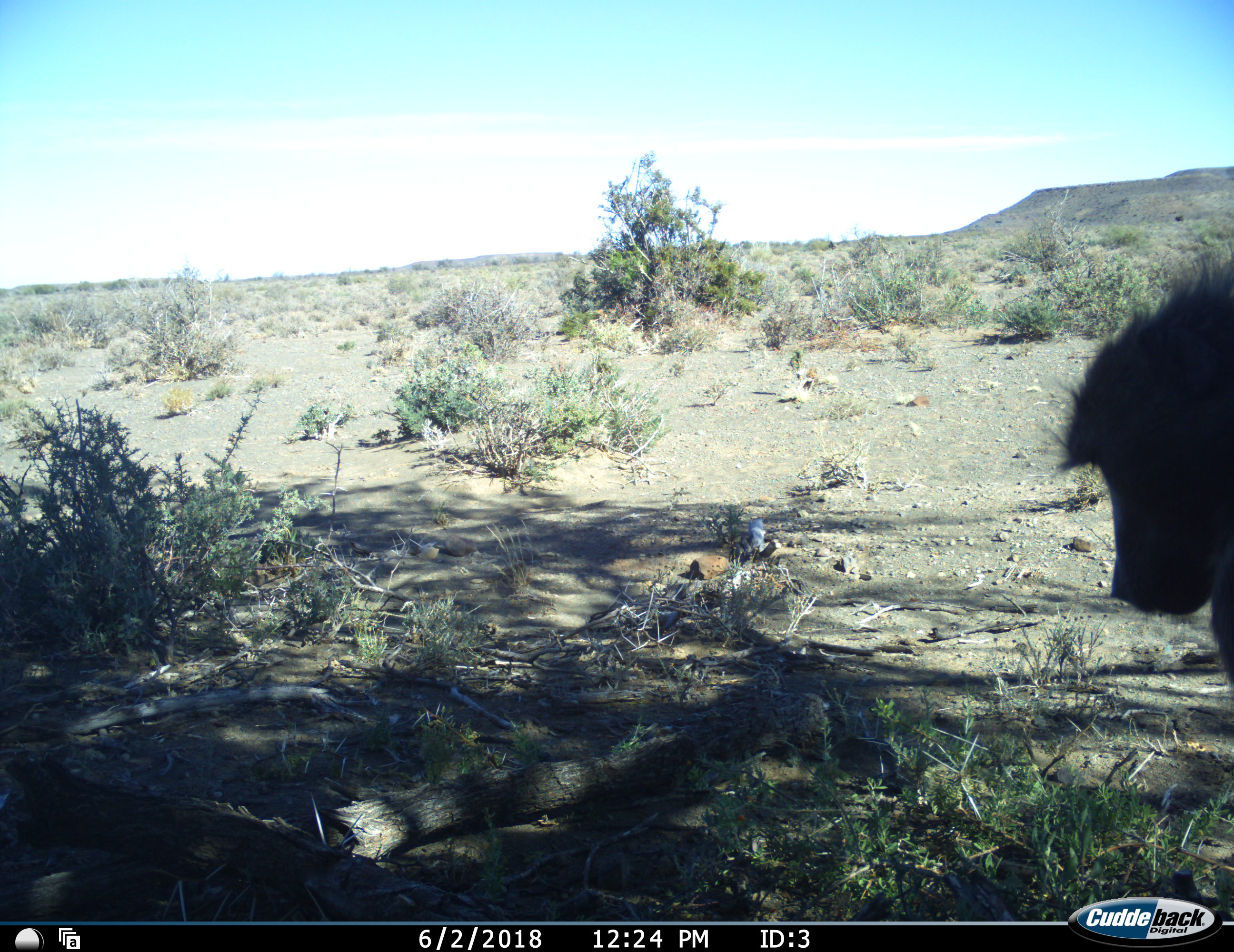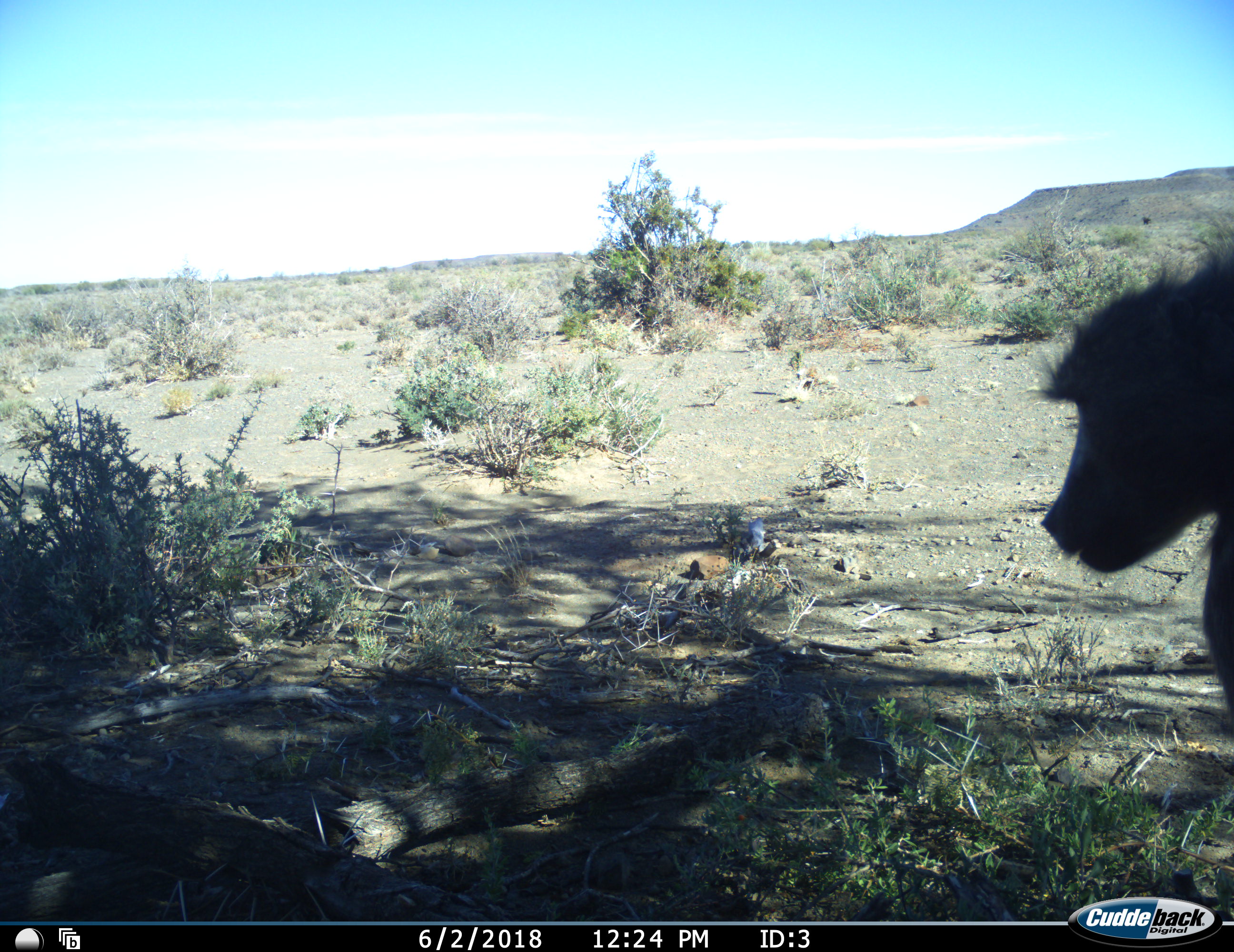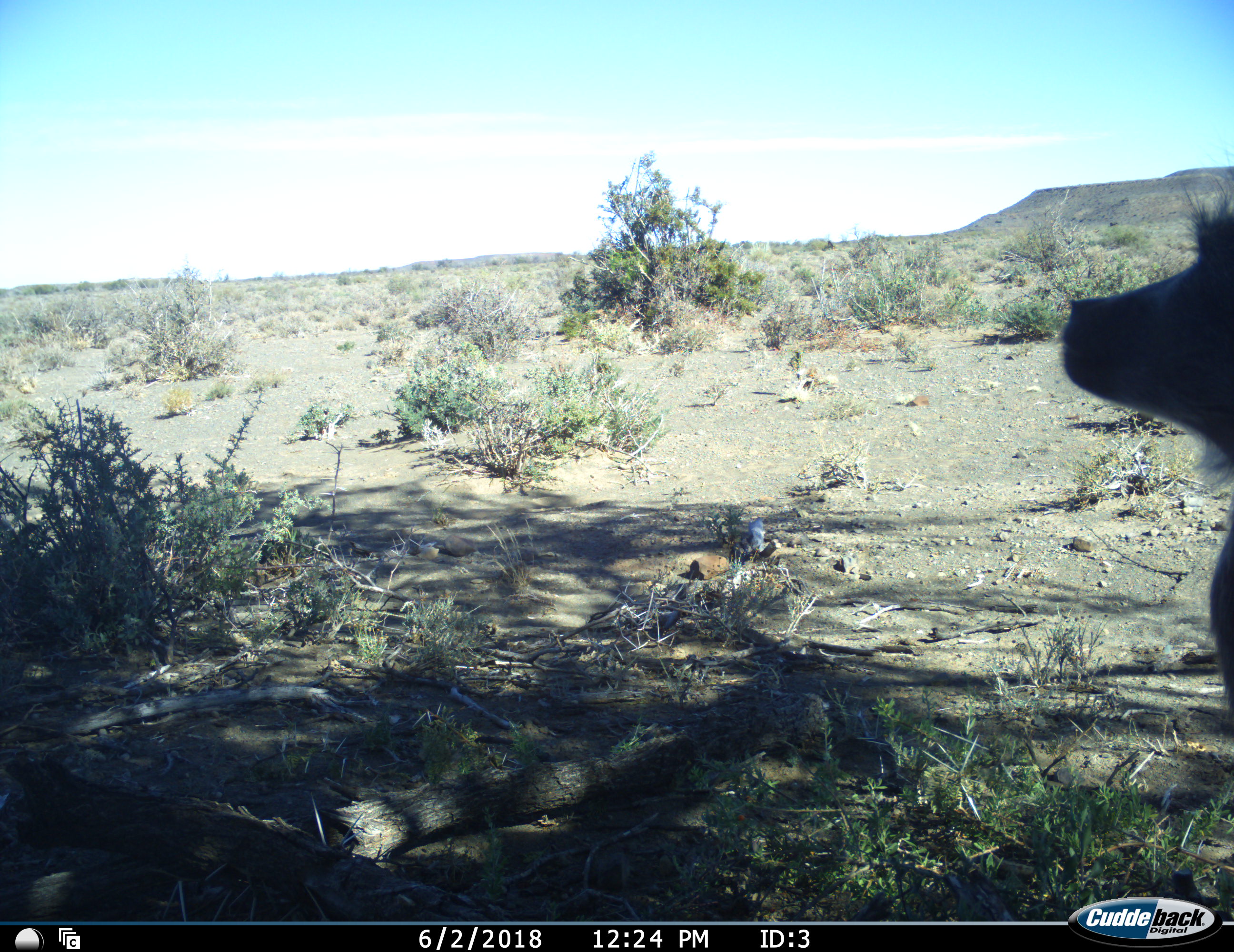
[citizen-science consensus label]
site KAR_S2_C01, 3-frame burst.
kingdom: Animalia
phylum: Chordata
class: Mammalia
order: Primates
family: Cercopithecidae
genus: Papio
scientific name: Papio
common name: baboon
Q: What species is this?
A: Baboon (Papio).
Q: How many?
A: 1.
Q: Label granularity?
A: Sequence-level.